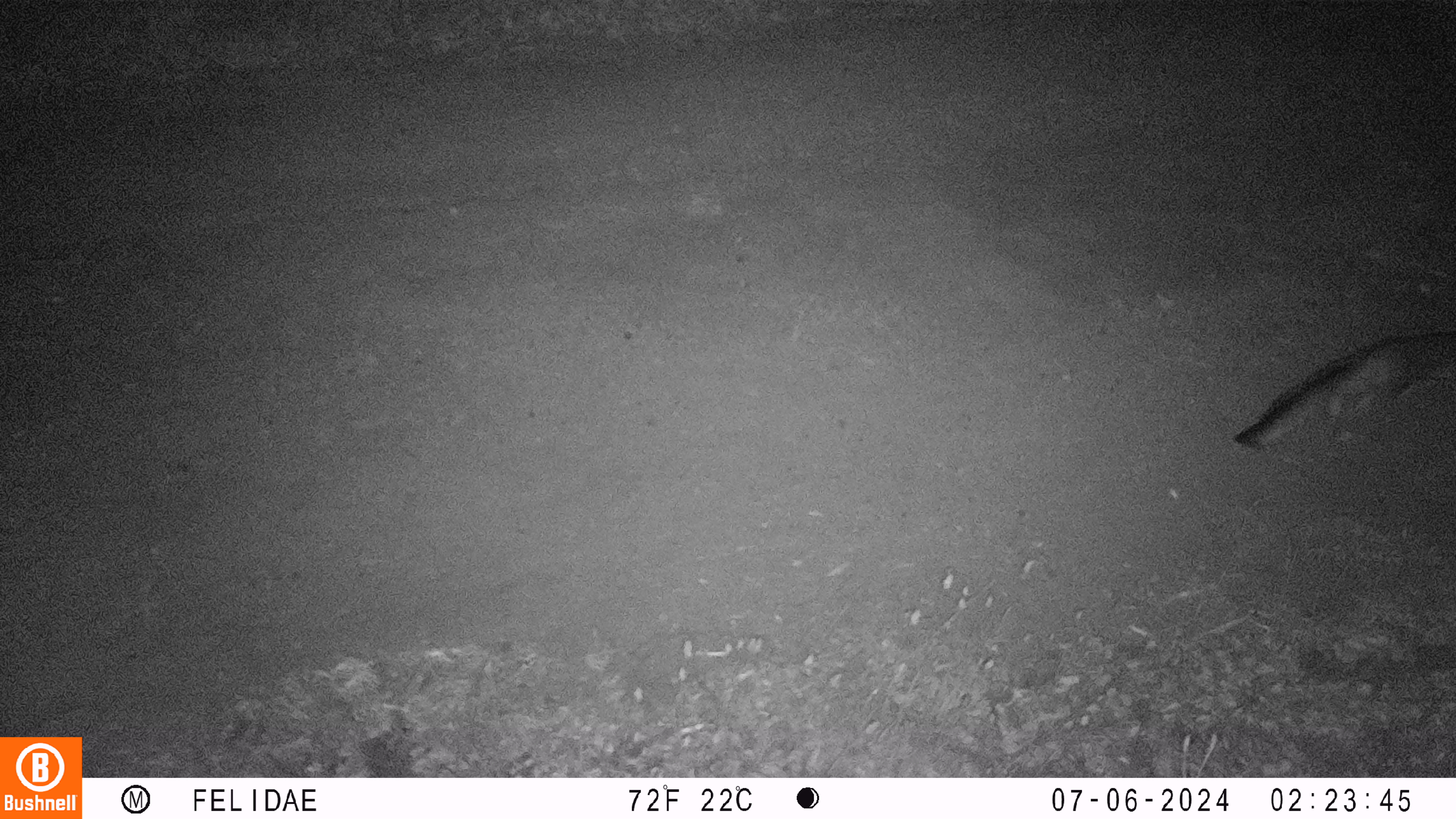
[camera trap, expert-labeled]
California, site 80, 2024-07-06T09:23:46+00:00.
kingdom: Animalia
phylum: Chordata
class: Mammalia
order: Carnivora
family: Canidae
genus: Urocyon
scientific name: Urocyon cinereoargenteus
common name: gray fox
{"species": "gray fox (Urocyon cinereoargenteus)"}